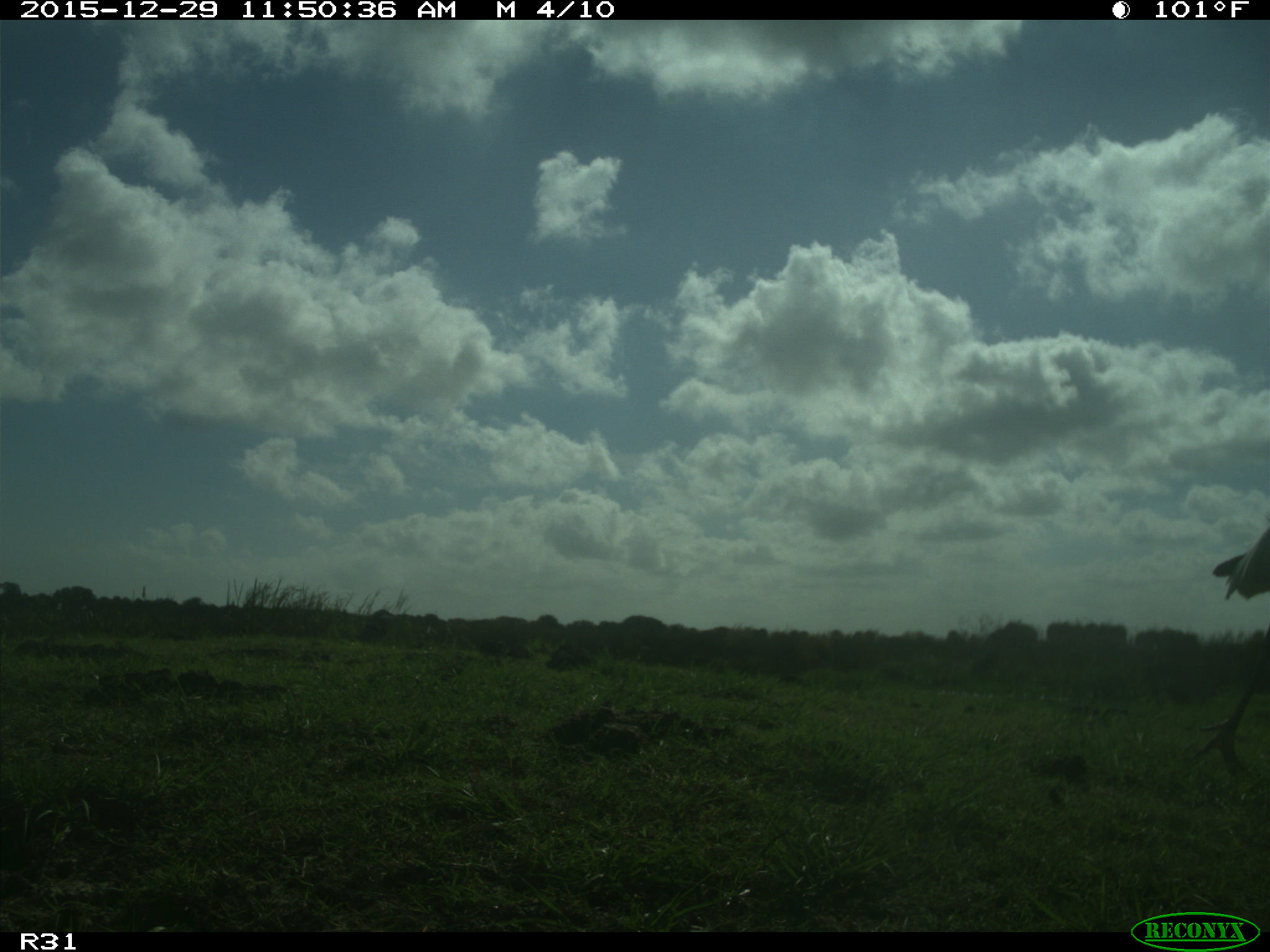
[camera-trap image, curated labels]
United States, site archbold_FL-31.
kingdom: Animalia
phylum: Chordata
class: Aves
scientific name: Aves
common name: birds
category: unidentified bird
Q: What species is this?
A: Unidentified bird (birds) (Aves).